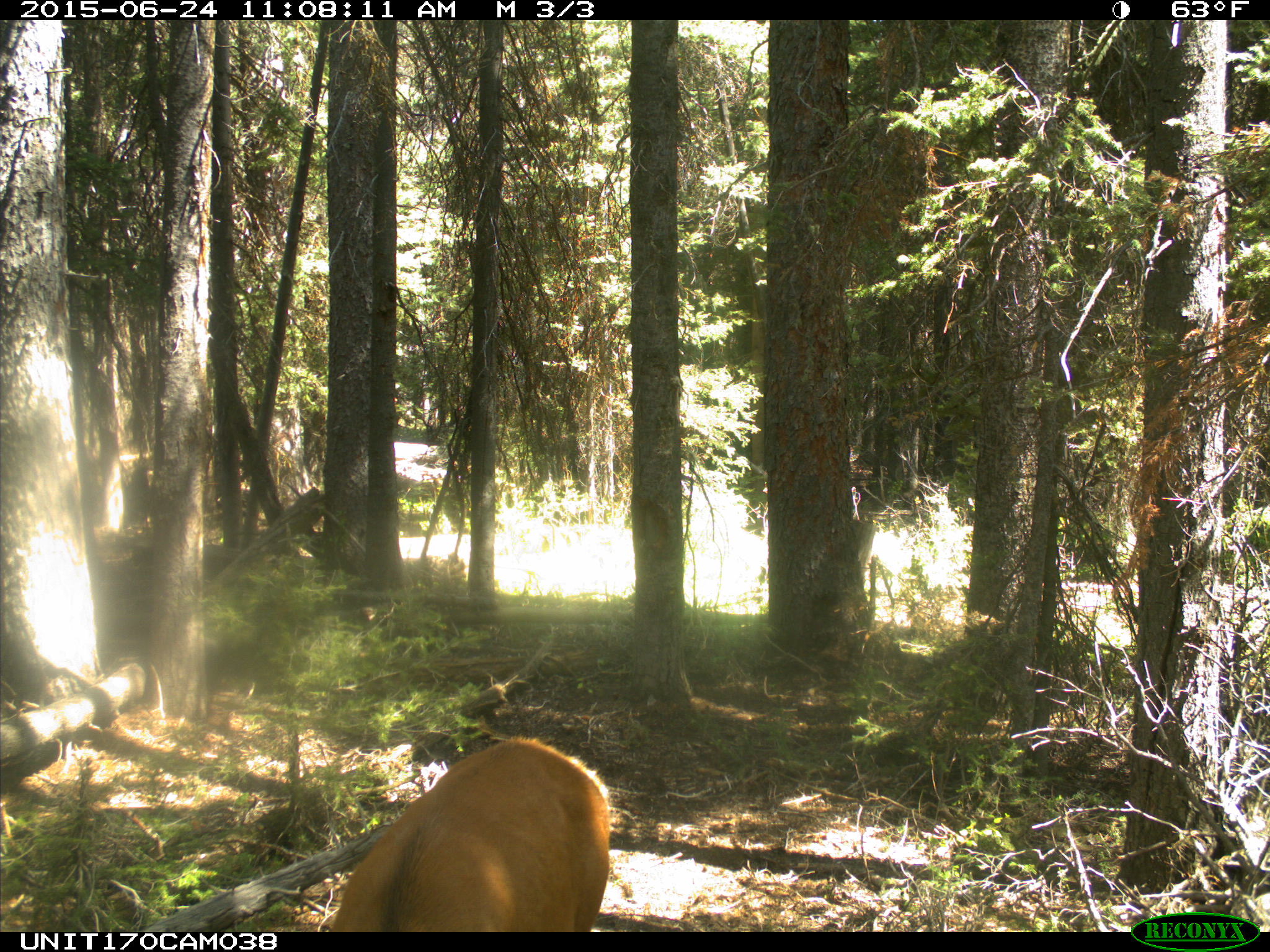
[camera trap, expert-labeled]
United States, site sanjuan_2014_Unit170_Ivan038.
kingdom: Animalia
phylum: Chordata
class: Mammalia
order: Artiodactyla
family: Cervidae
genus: Cervus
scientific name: Cervus elaphus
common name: red deer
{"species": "Cervus elaphus (red deer)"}